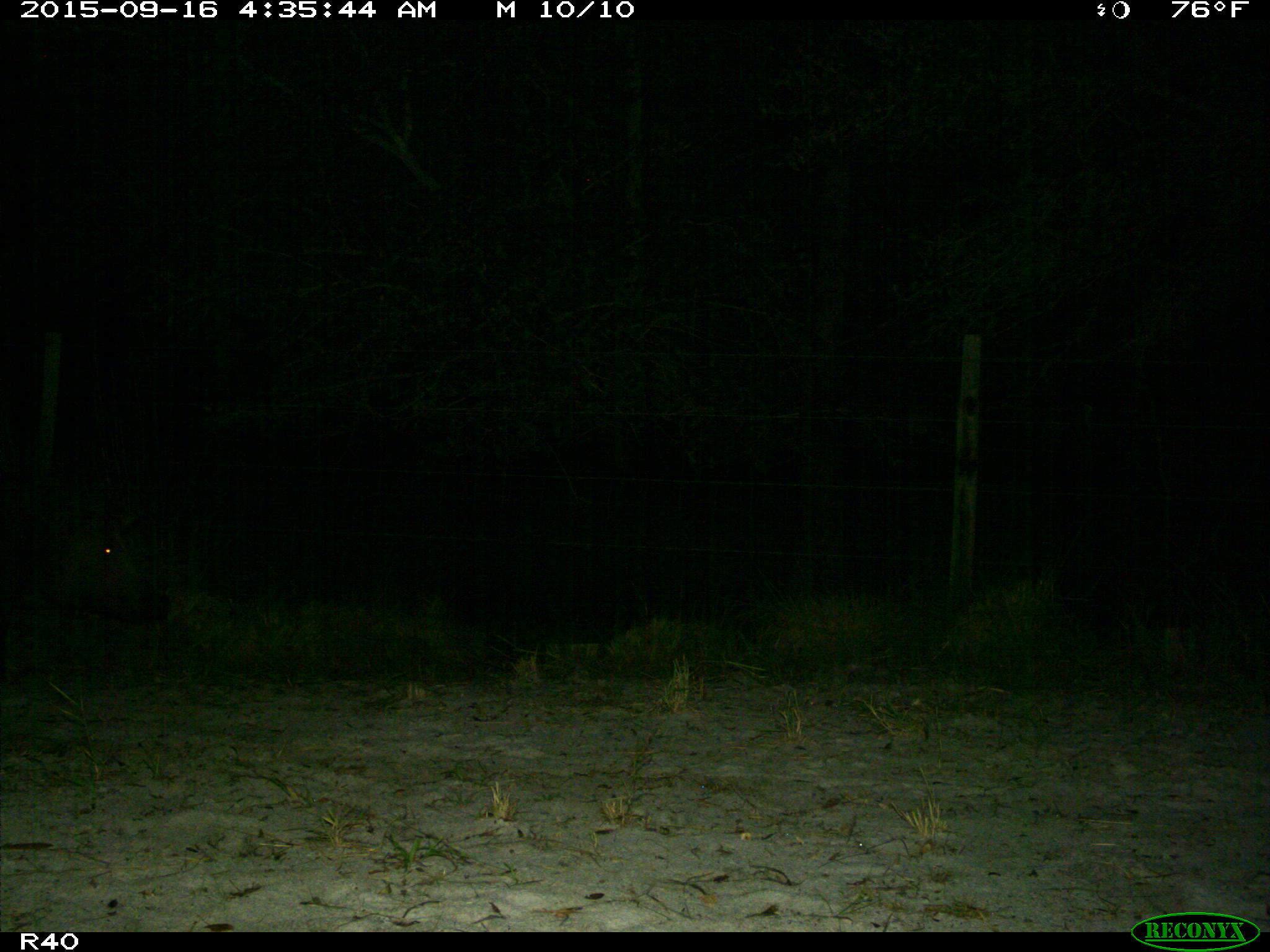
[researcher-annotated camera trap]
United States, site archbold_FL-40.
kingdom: Animalia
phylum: Chordata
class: Mammalia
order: Artiodactyla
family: Suidae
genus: Sus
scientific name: Sus scrofa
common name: wild boar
Sus scrofa (wild boar).